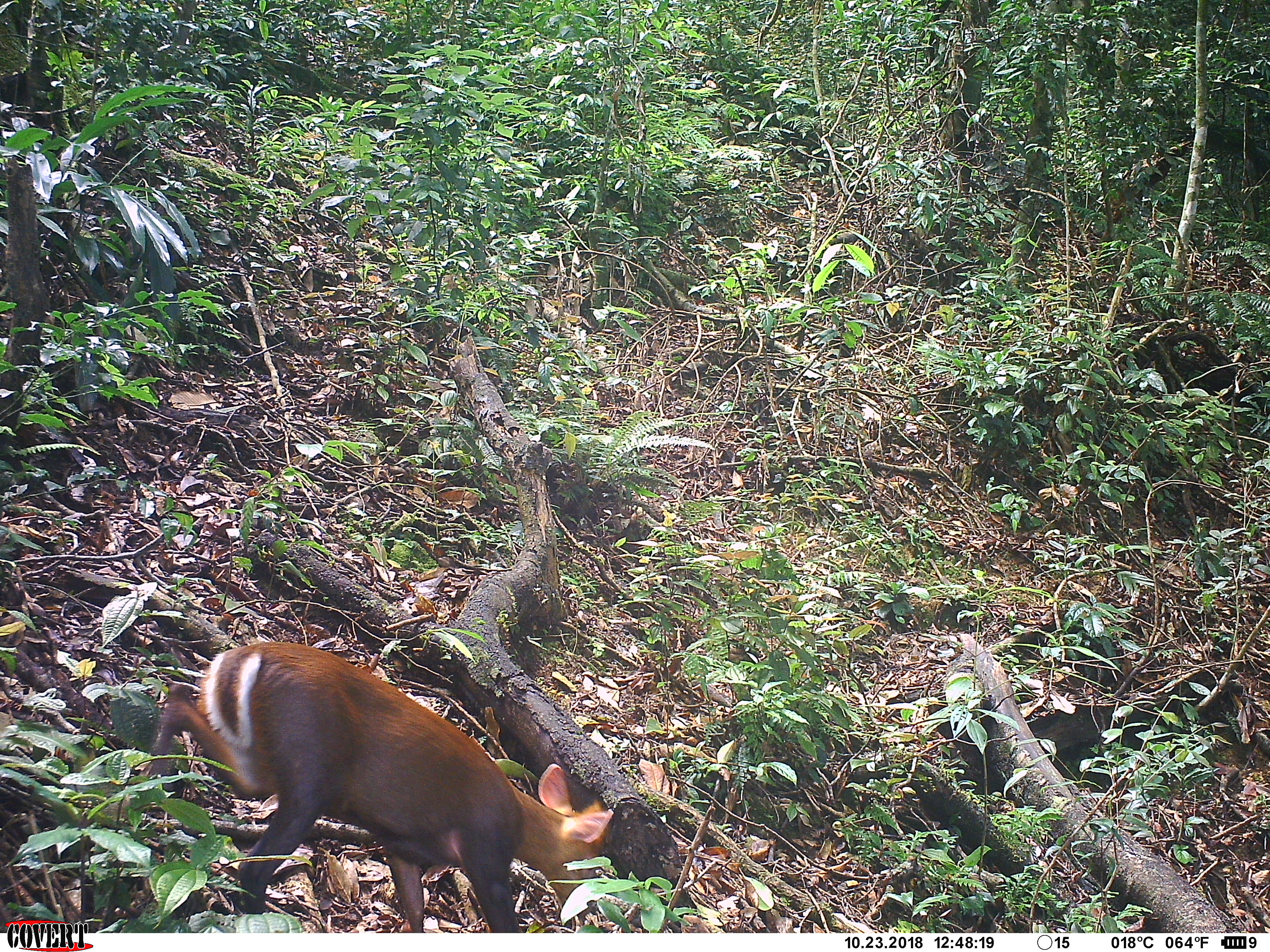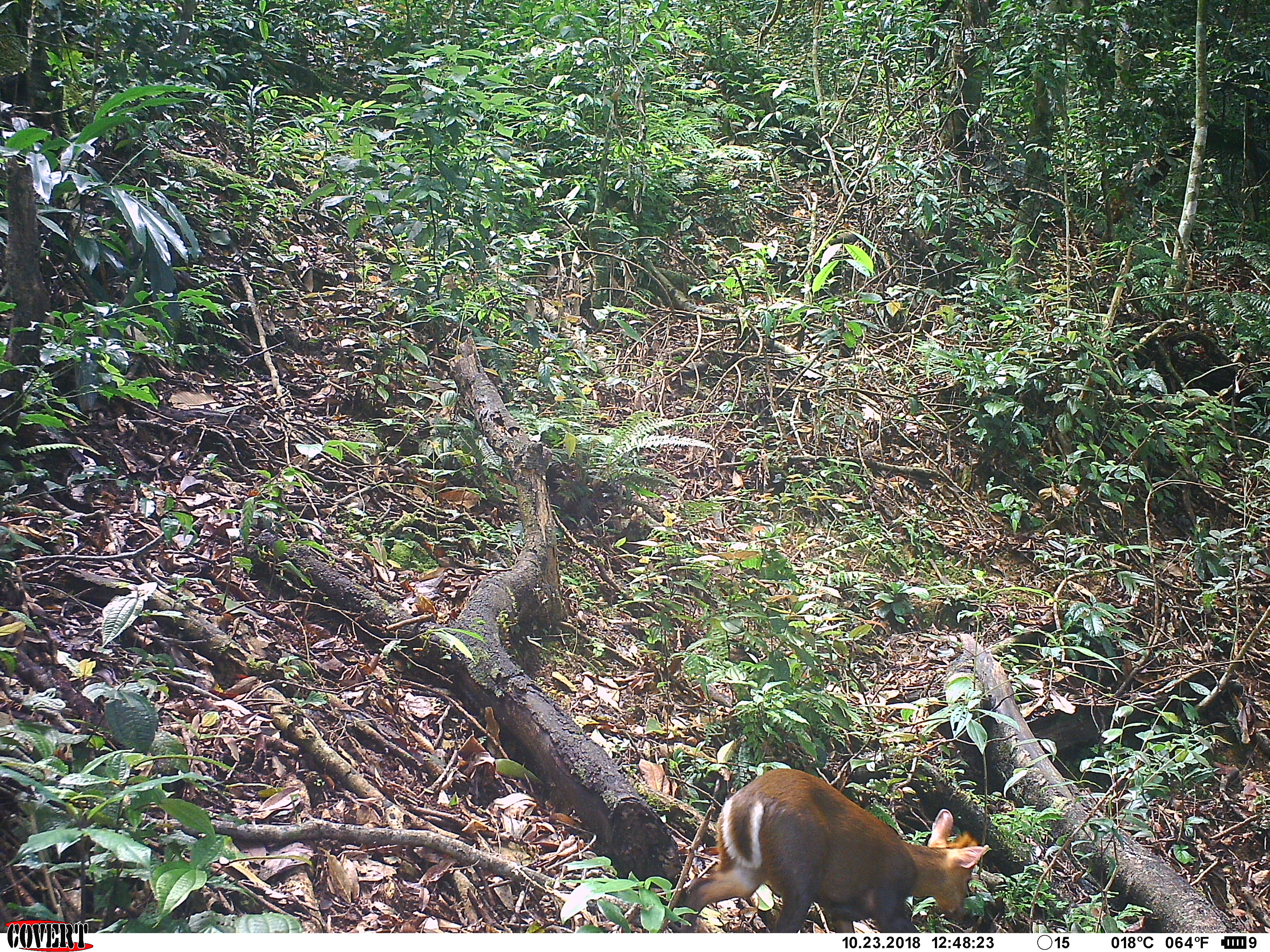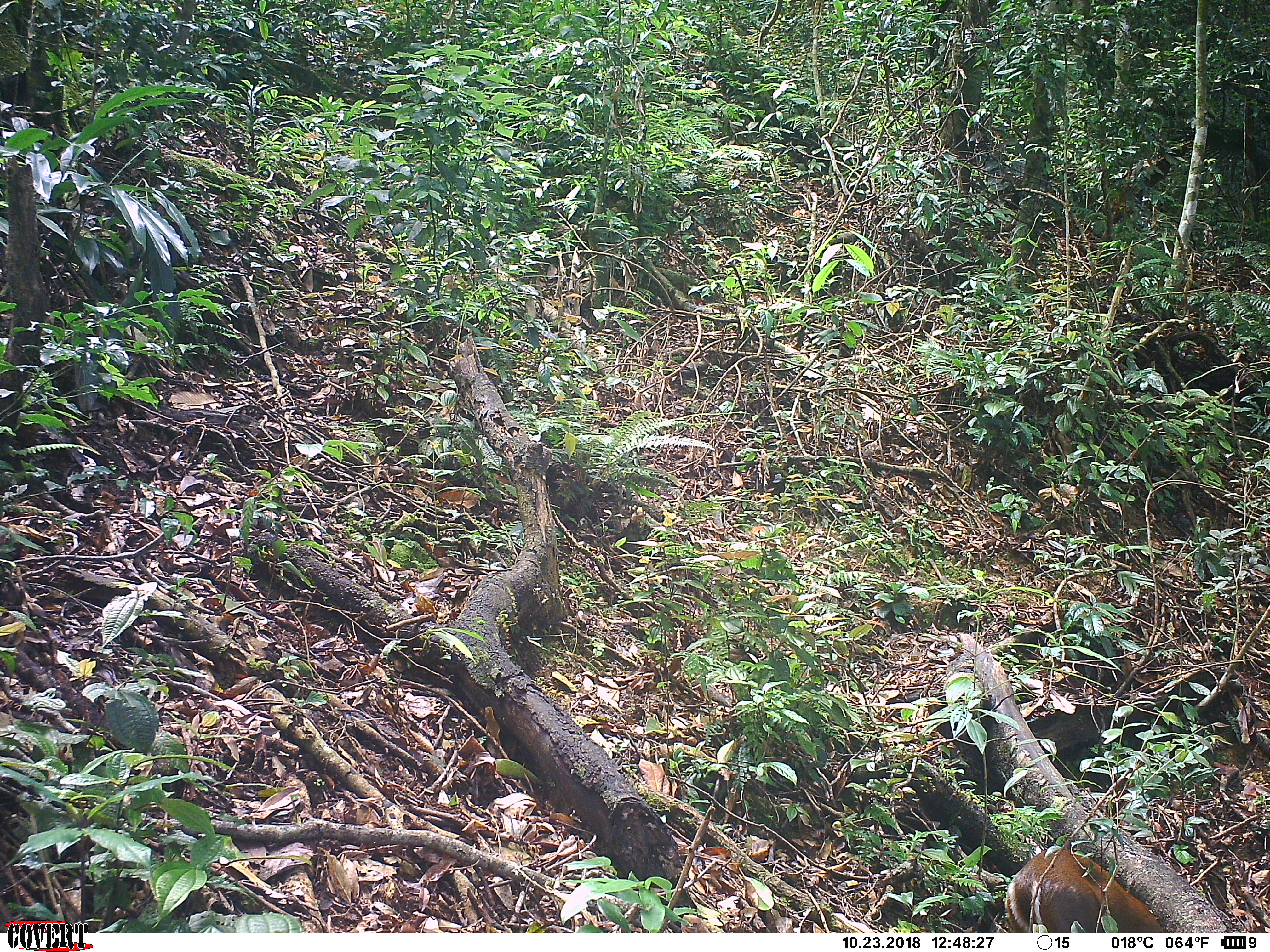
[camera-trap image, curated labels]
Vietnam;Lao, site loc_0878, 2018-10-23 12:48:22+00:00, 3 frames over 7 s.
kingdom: Animalia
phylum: Chordata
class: Mammalia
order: Artiodactyla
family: Cervidae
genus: Muntiacus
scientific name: Muntiacus rooseveltorum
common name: roosevelt's muntjac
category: roosevelts muntjac group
Roosevelts muntjac group (roosevelt's muntjac) (Muntiacus rooseveltorum). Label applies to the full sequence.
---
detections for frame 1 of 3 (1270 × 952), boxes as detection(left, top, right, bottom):
roosevelts muntjac group: detection(112, 638, 613, 932)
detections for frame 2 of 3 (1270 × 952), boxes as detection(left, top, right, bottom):
roosevelts muntjac group: detection(676, 766, 993, 931)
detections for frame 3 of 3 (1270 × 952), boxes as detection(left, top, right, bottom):
roosevelts muntjac group: detection(1003, 846, 1165, 932)